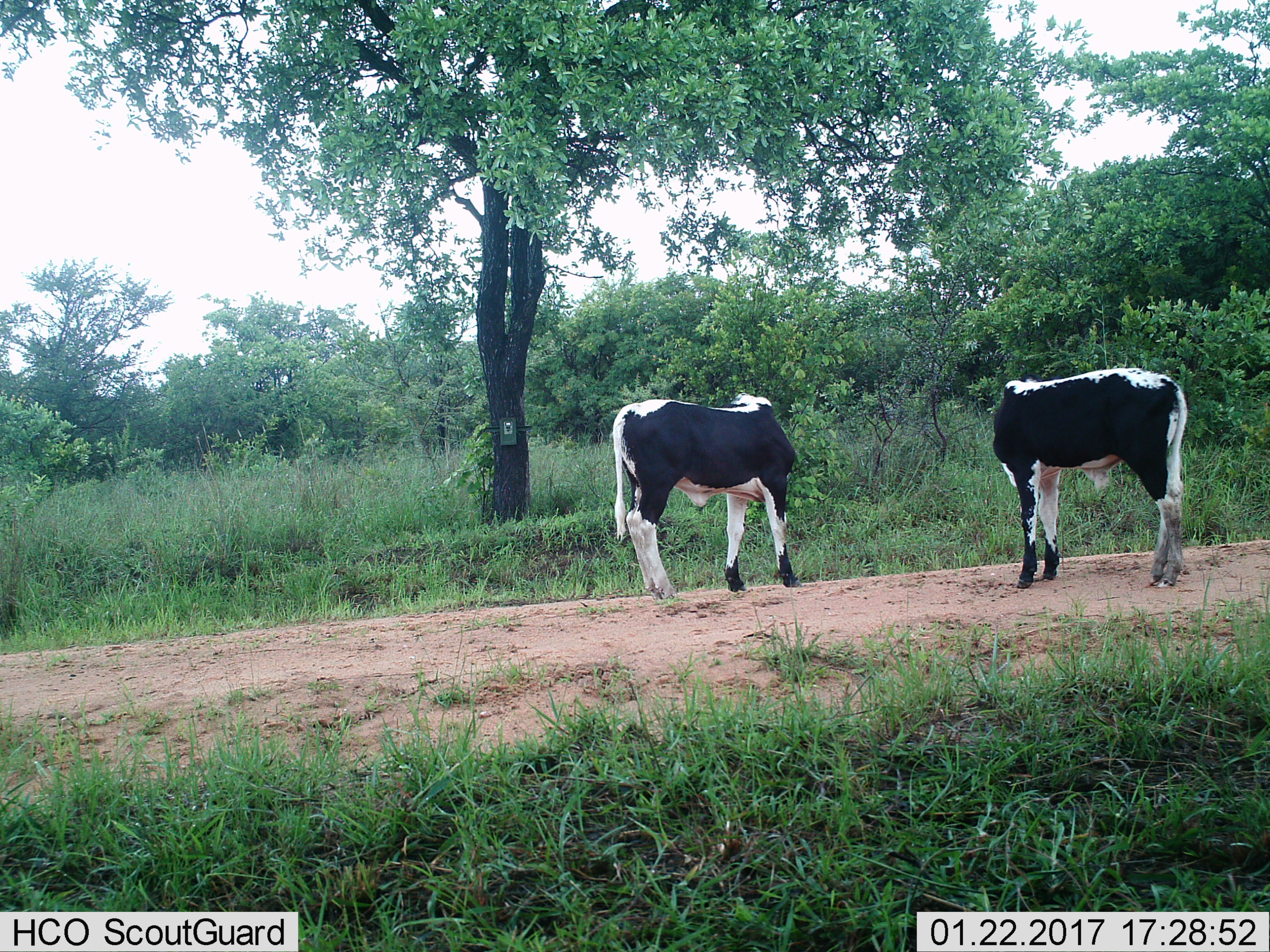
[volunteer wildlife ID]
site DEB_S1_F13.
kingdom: Animalia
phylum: Chordata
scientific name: Vertebrata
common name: domestic animal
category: domesticanimal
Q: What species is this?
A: Domesticanimal (domestic animal) (Vertebrata).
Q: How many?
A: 2.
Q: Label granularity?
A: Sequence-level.